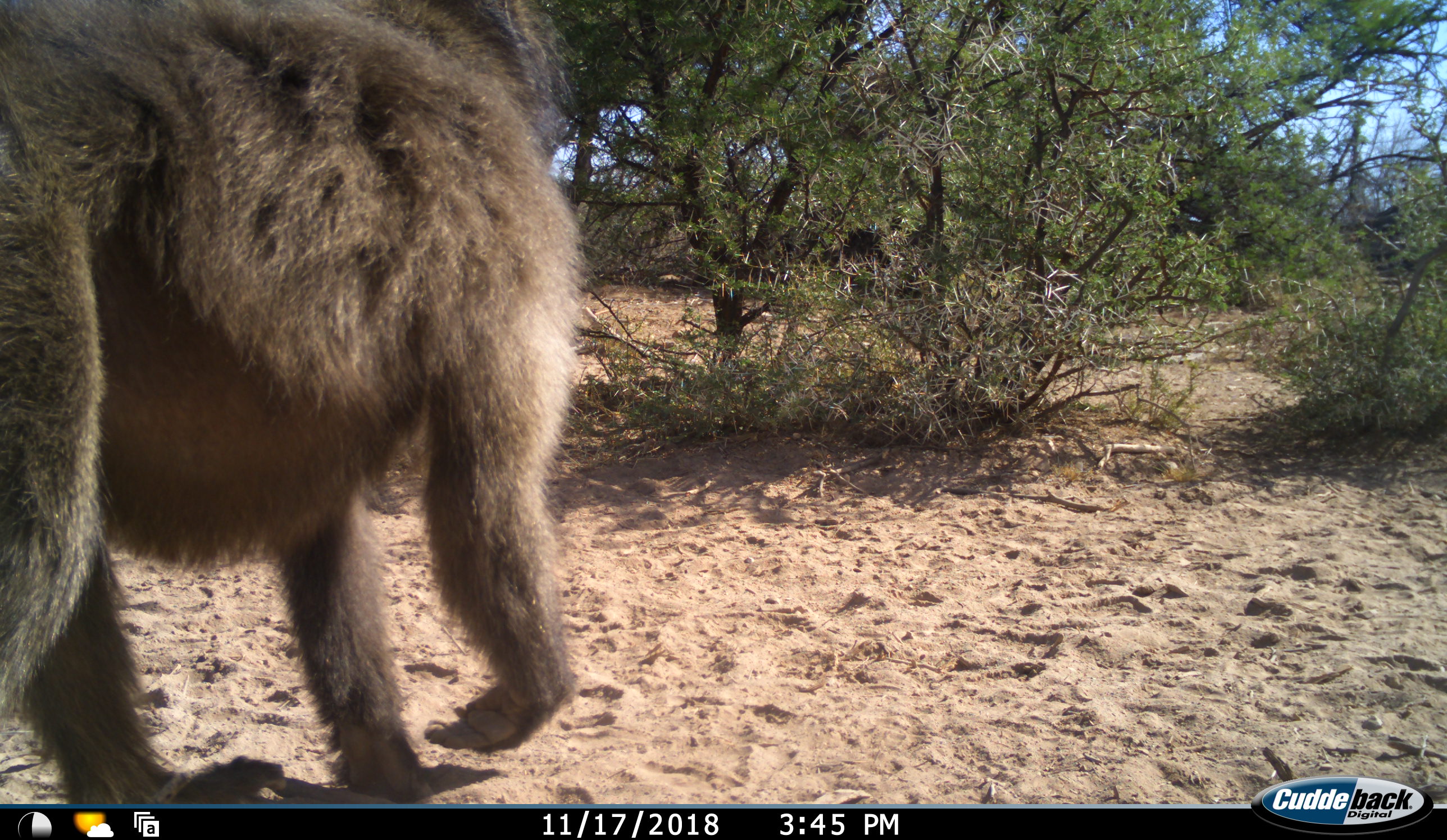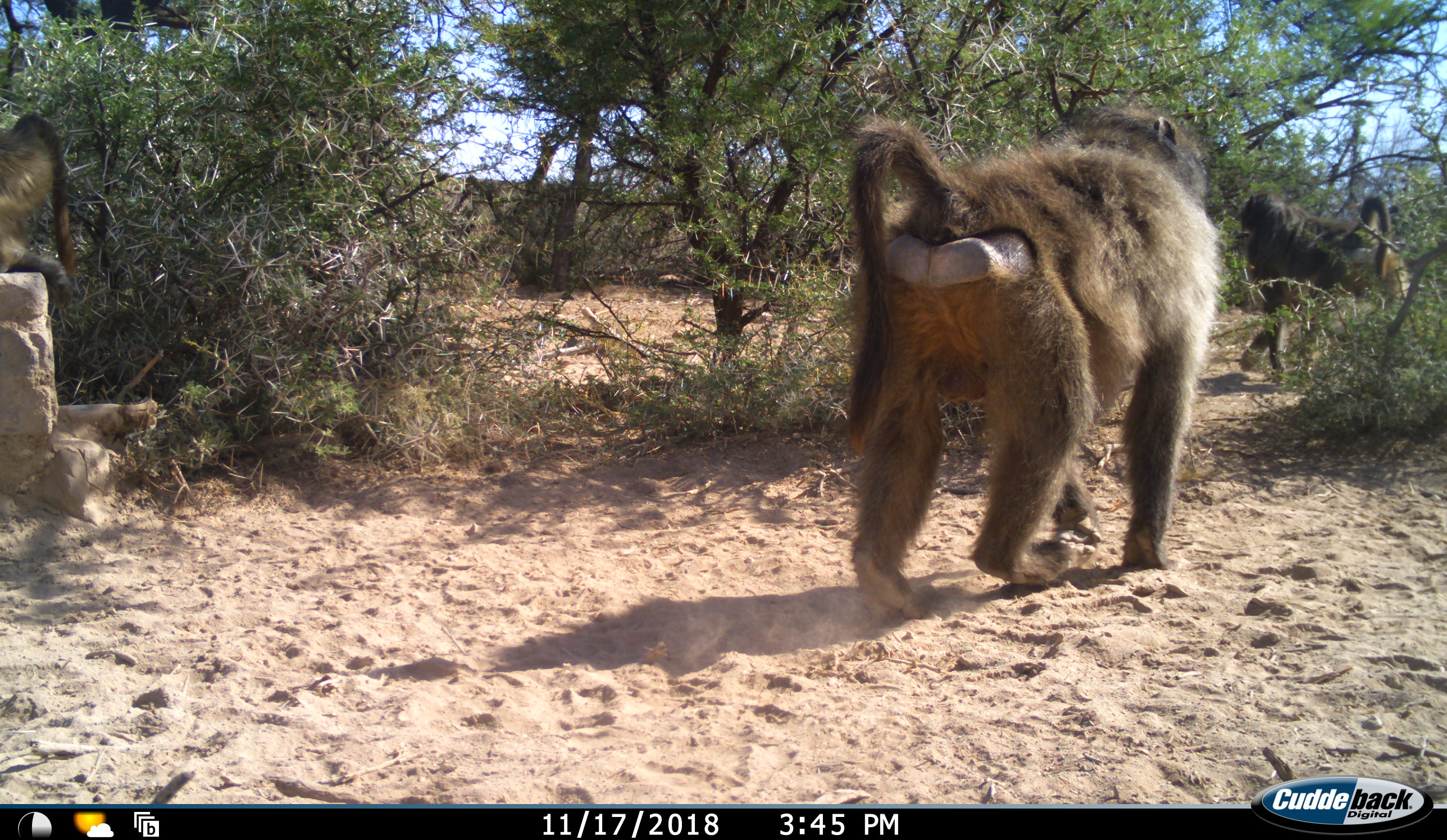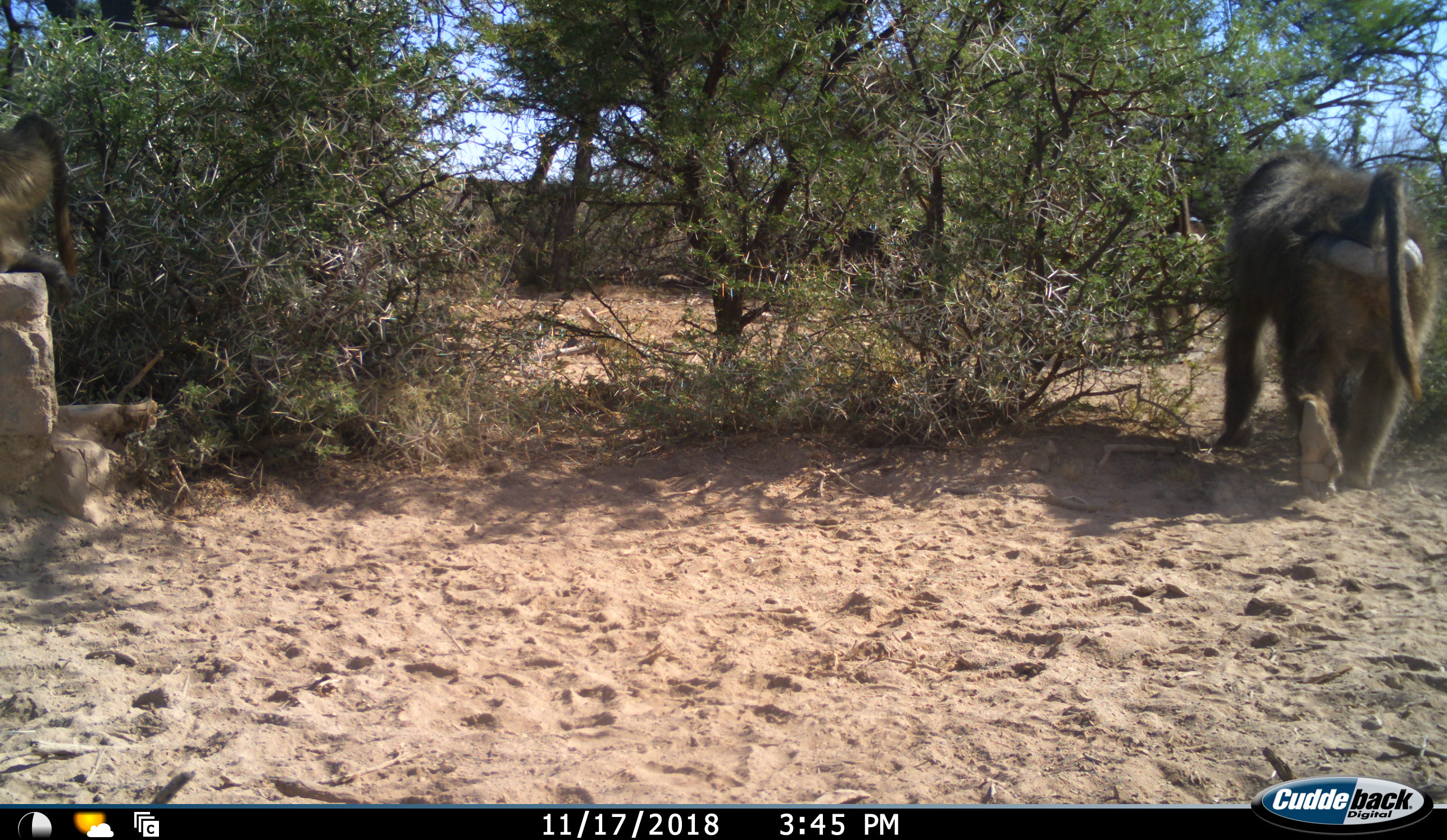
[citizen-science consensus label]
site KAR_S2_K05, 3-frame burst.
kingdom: Animalia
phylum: Chordata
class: Mammalia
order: Primates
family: Cercopithecidae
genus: Papio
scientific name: Papio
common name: baboon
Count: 3.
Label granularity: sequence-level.